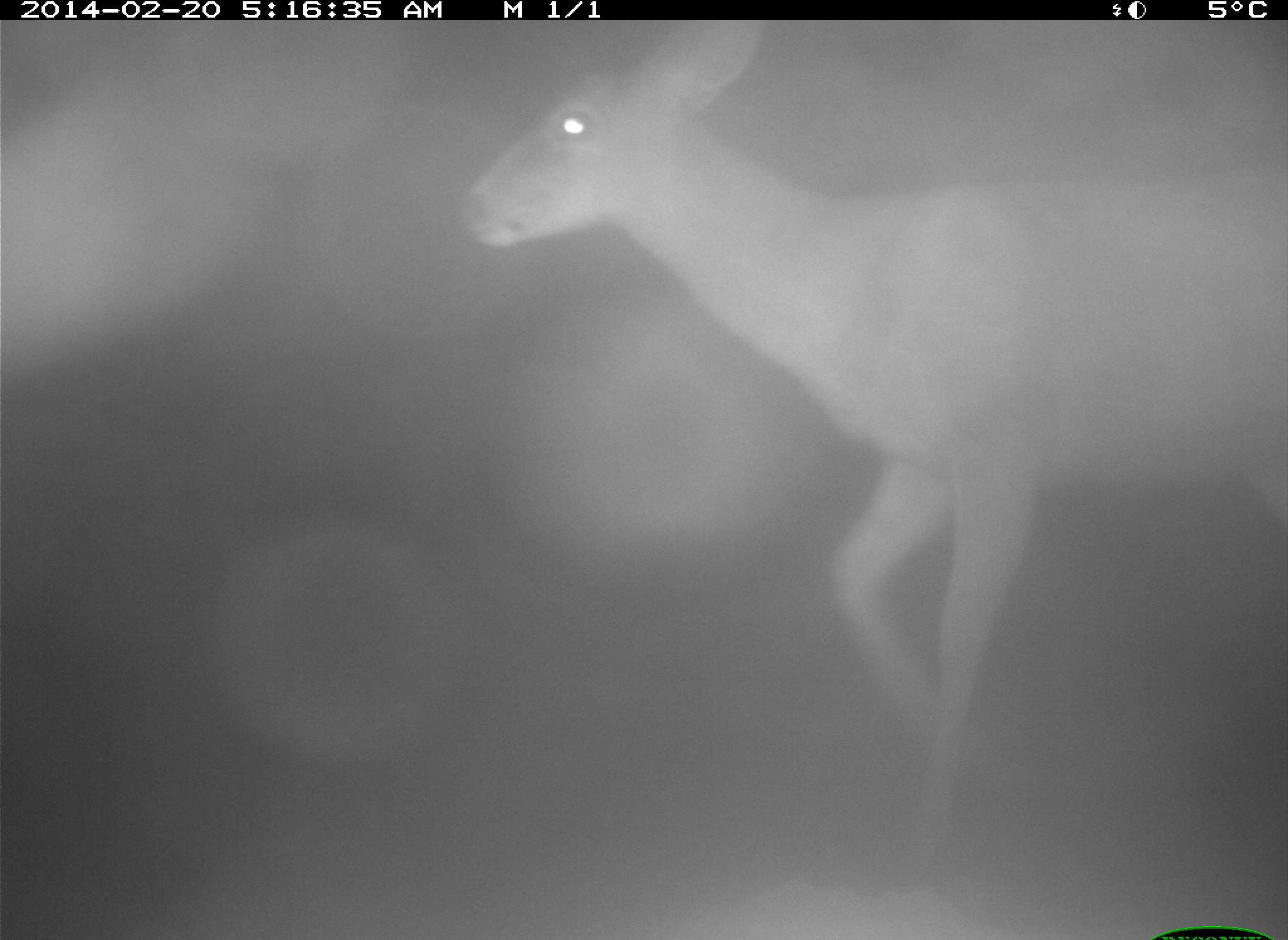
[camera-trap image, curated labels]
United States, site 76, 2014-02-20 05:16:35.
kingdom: Animalia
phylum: Chordata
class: Mammalia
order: Artiodactyla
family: Cervidae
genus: Odocoileus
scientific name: Odocoileus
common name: deer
Deer (Odocoileus).